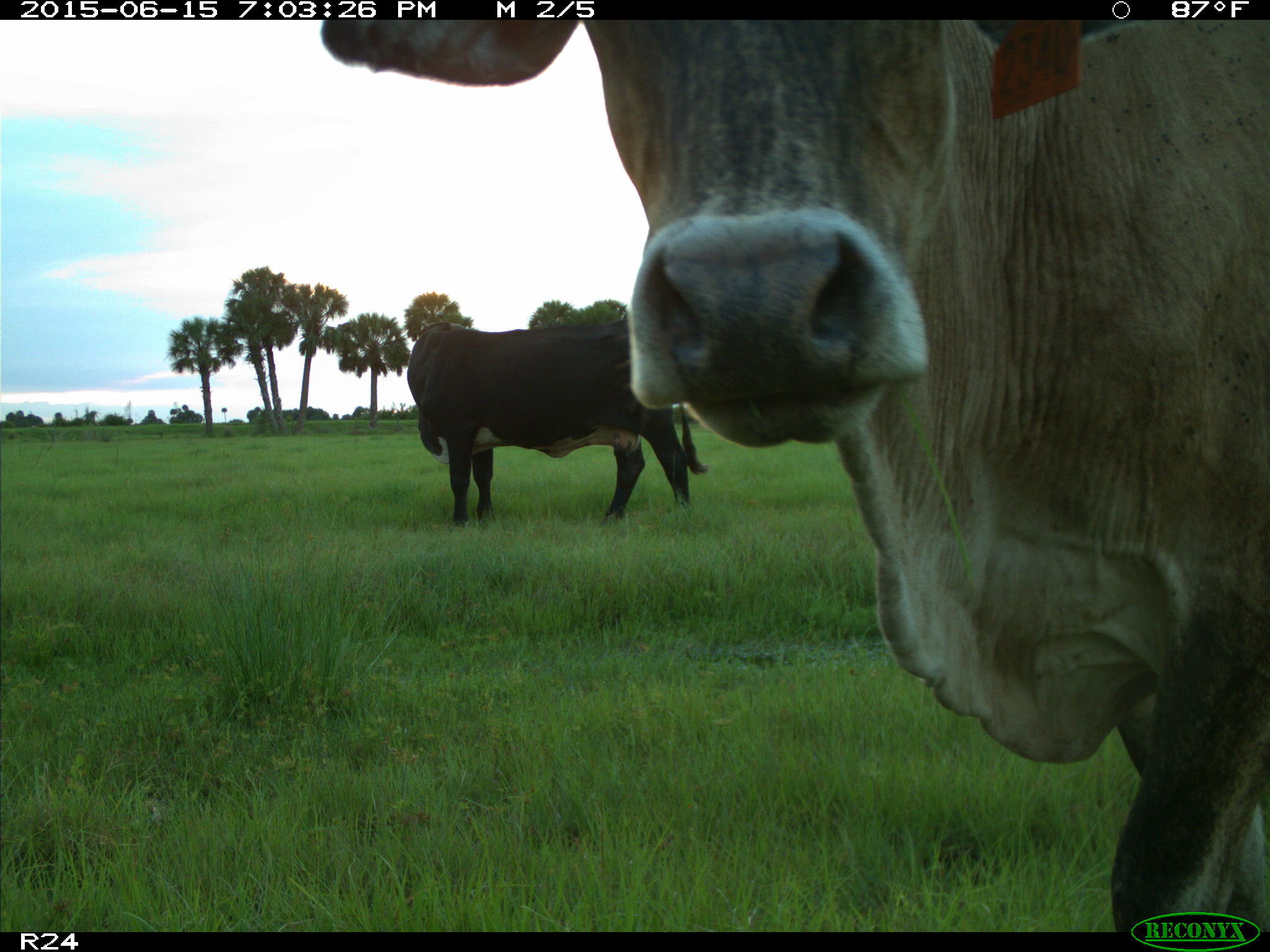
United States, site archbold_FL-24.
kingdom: Animalia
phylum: Chordata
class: Mammalia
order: Artiodactyla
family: Bovidae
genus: Bos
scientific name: Bos taurus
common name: domestic cow